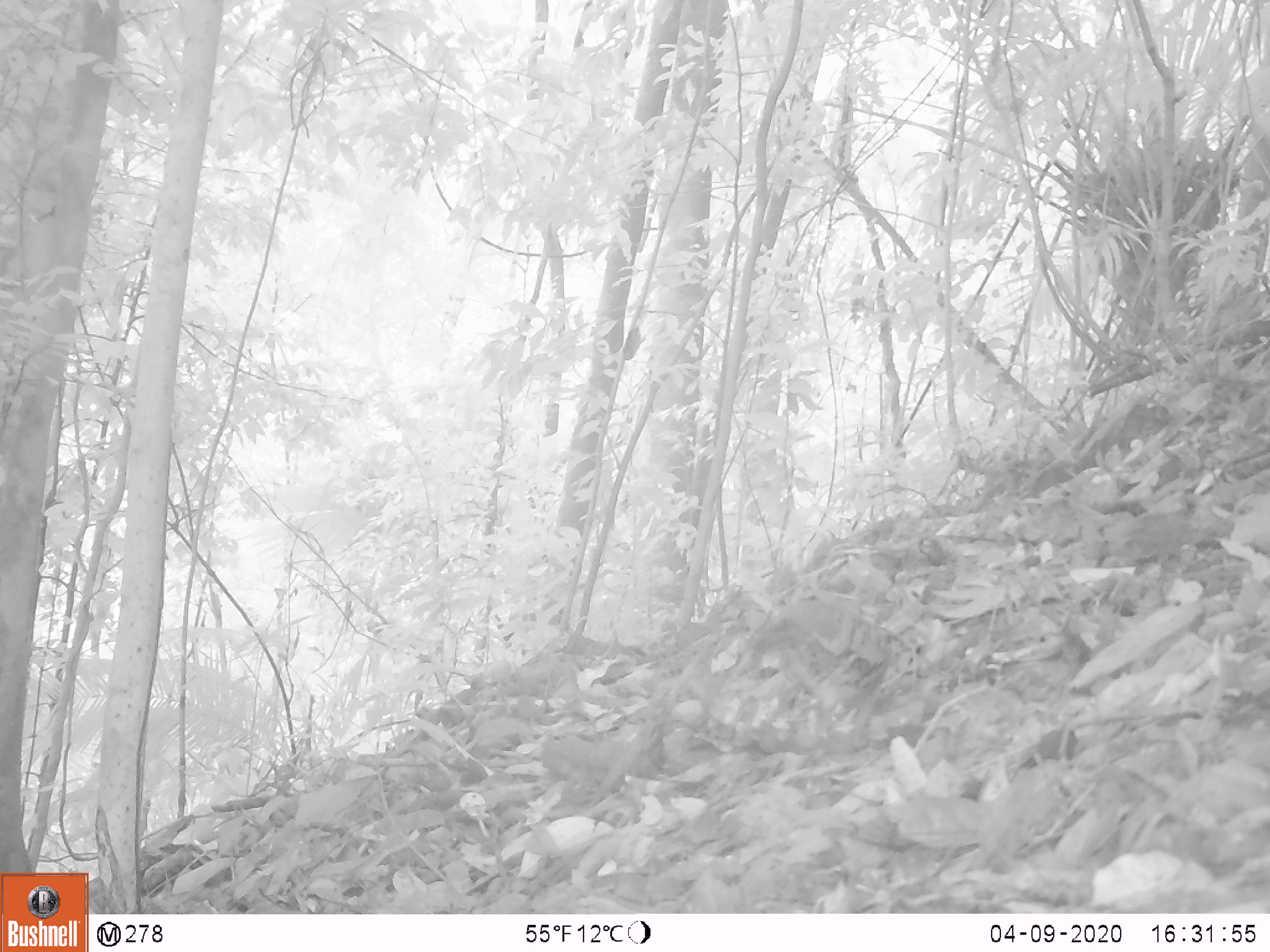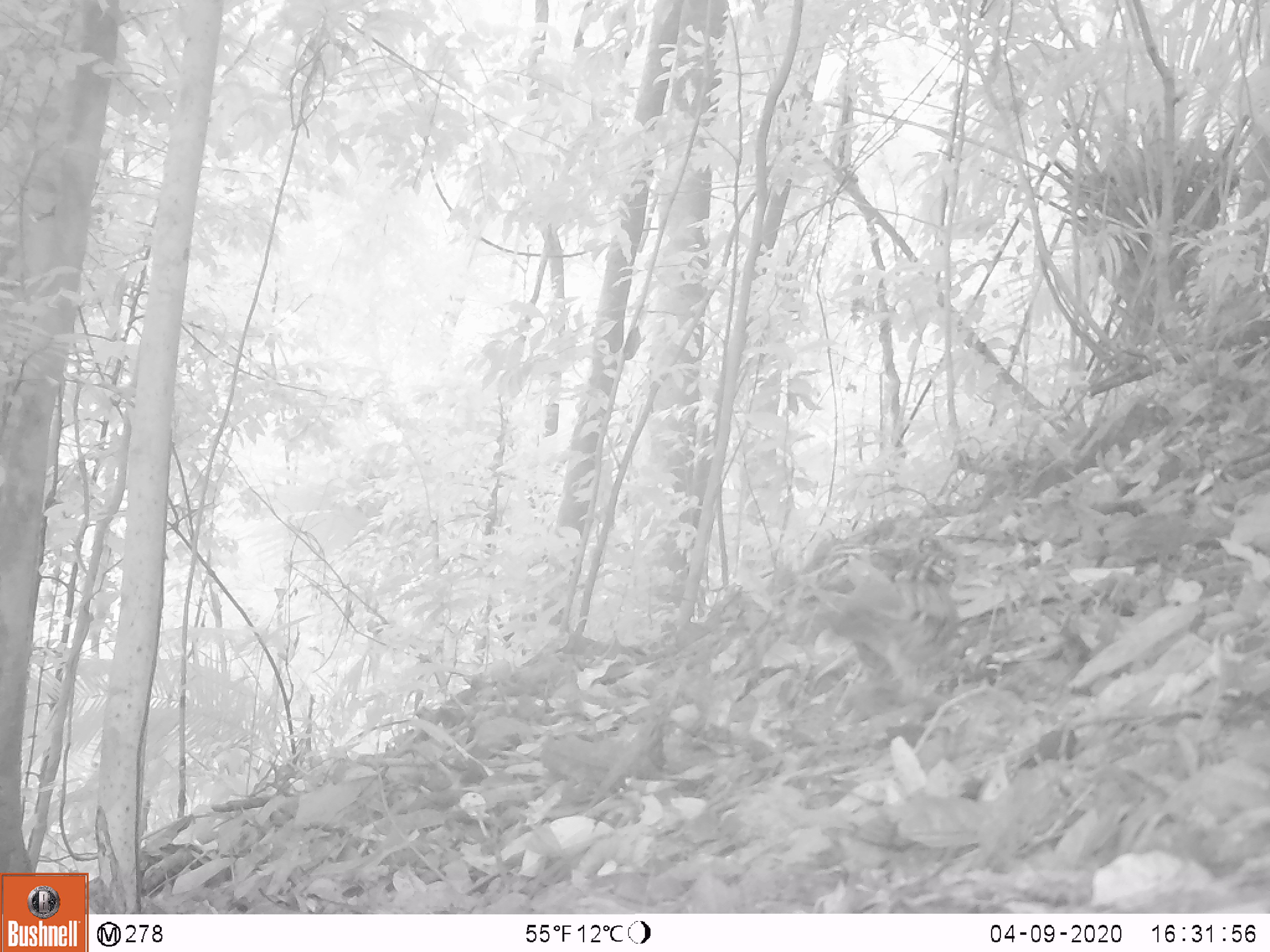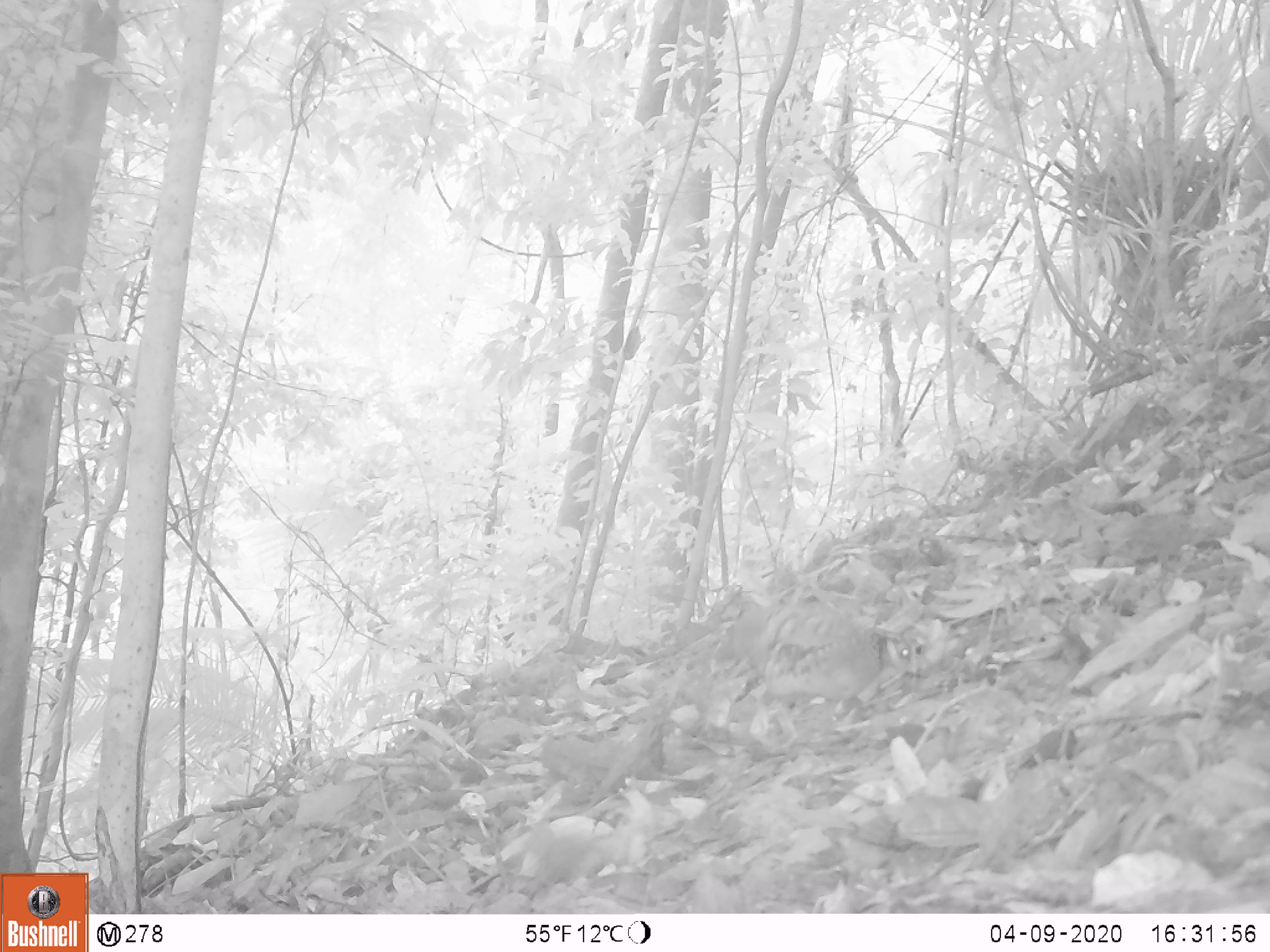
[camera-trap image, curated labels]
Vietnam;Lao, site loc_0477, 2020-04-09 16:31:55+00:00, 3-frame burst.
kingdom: Animalia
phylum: Chordata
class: Aves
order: Galliformes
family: Phasianidae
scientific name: Phasianidae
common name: partridge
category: unidentified partridge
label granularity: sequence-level